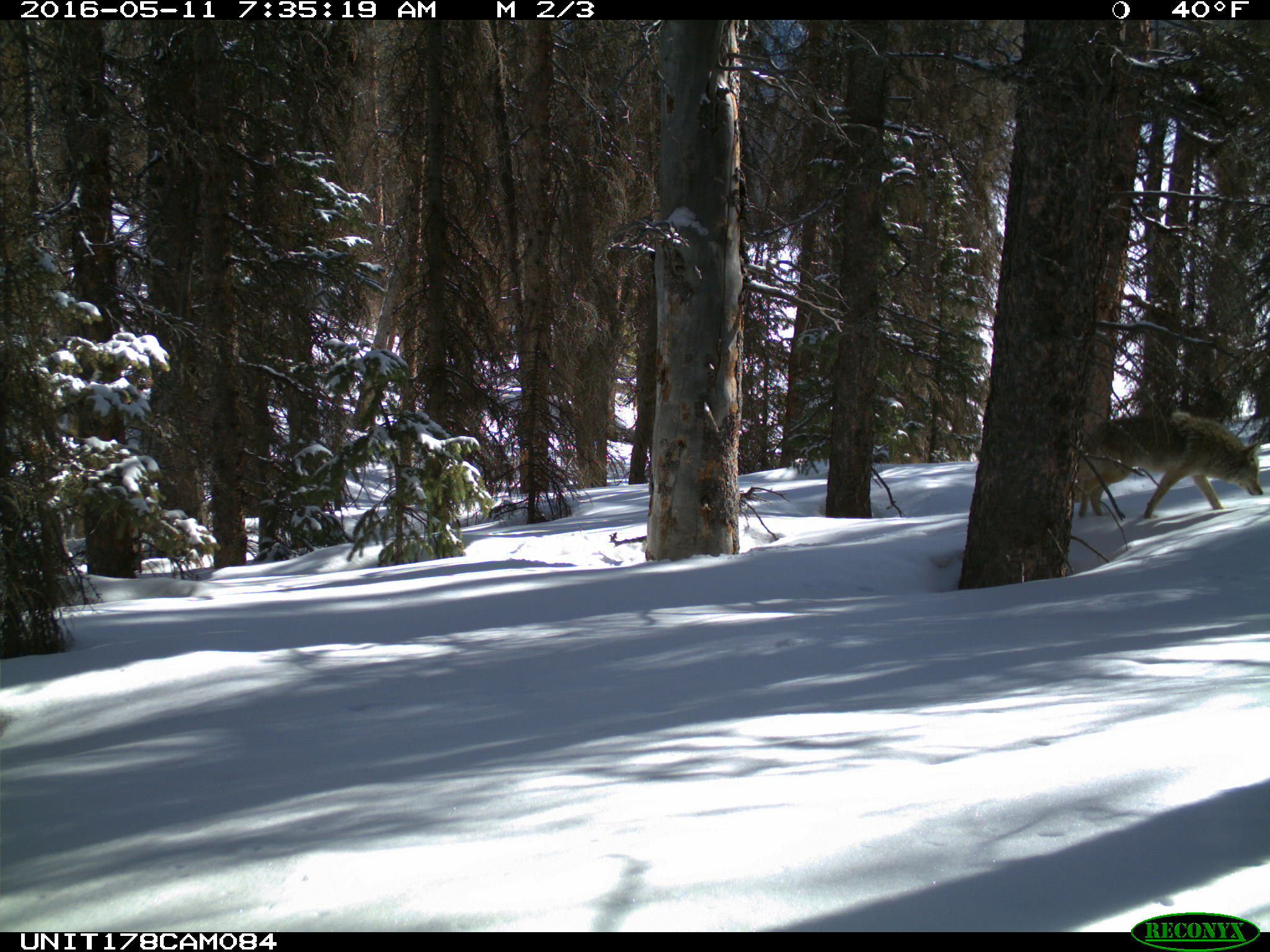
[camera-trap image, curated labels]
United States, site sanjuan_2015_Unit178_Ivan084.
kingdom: Animalia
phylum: Chordata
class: Mammalia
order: Carnivora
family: Canidae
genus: Canis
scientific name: Canis latrans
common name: coyote